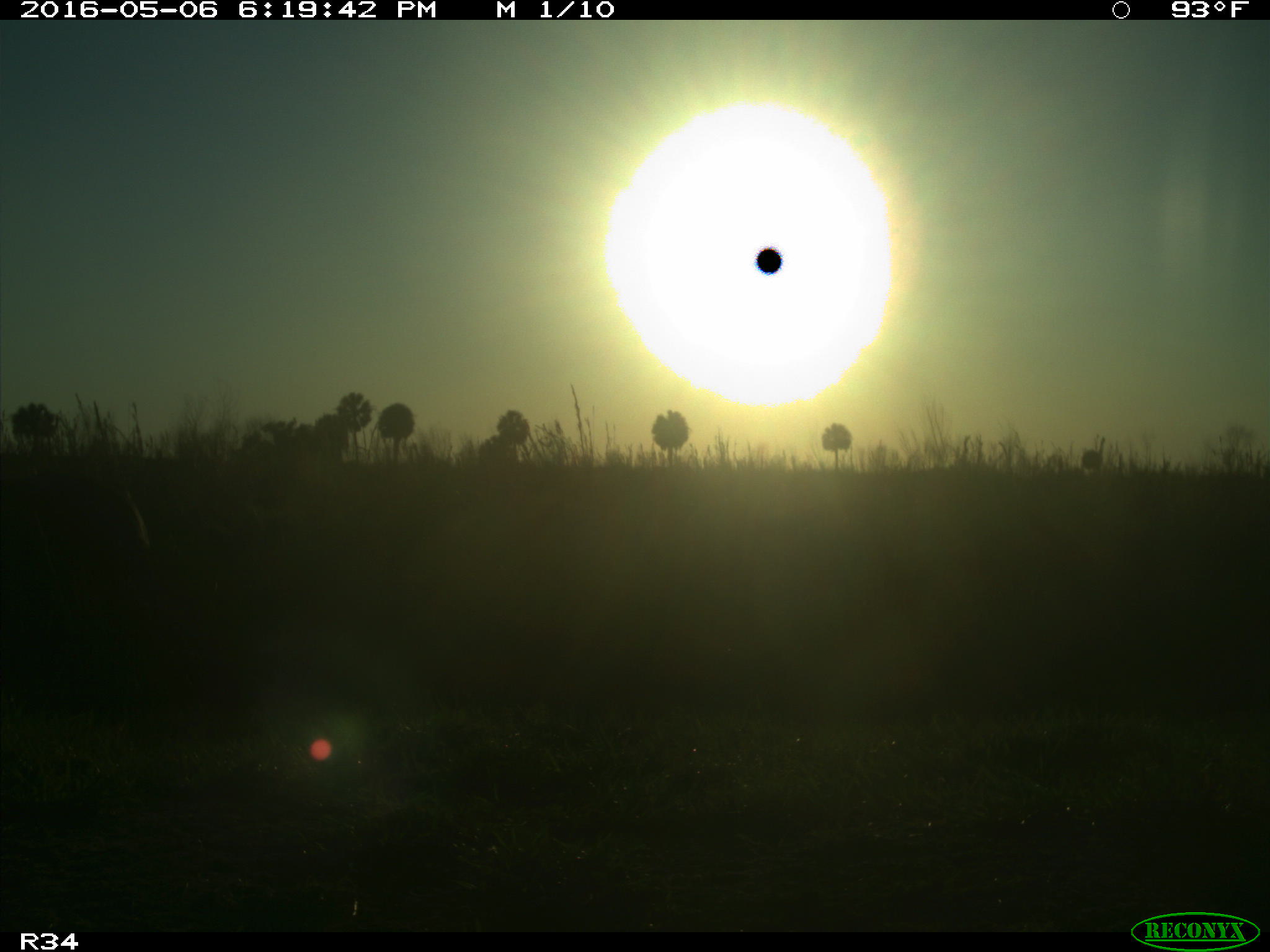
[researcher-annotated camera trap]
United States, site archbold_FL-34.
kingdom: Animalia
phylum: Chordata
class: Mammalia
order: Artiodactyla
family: Bovidae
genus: Bos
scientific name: Bos taurus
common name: domestic cow